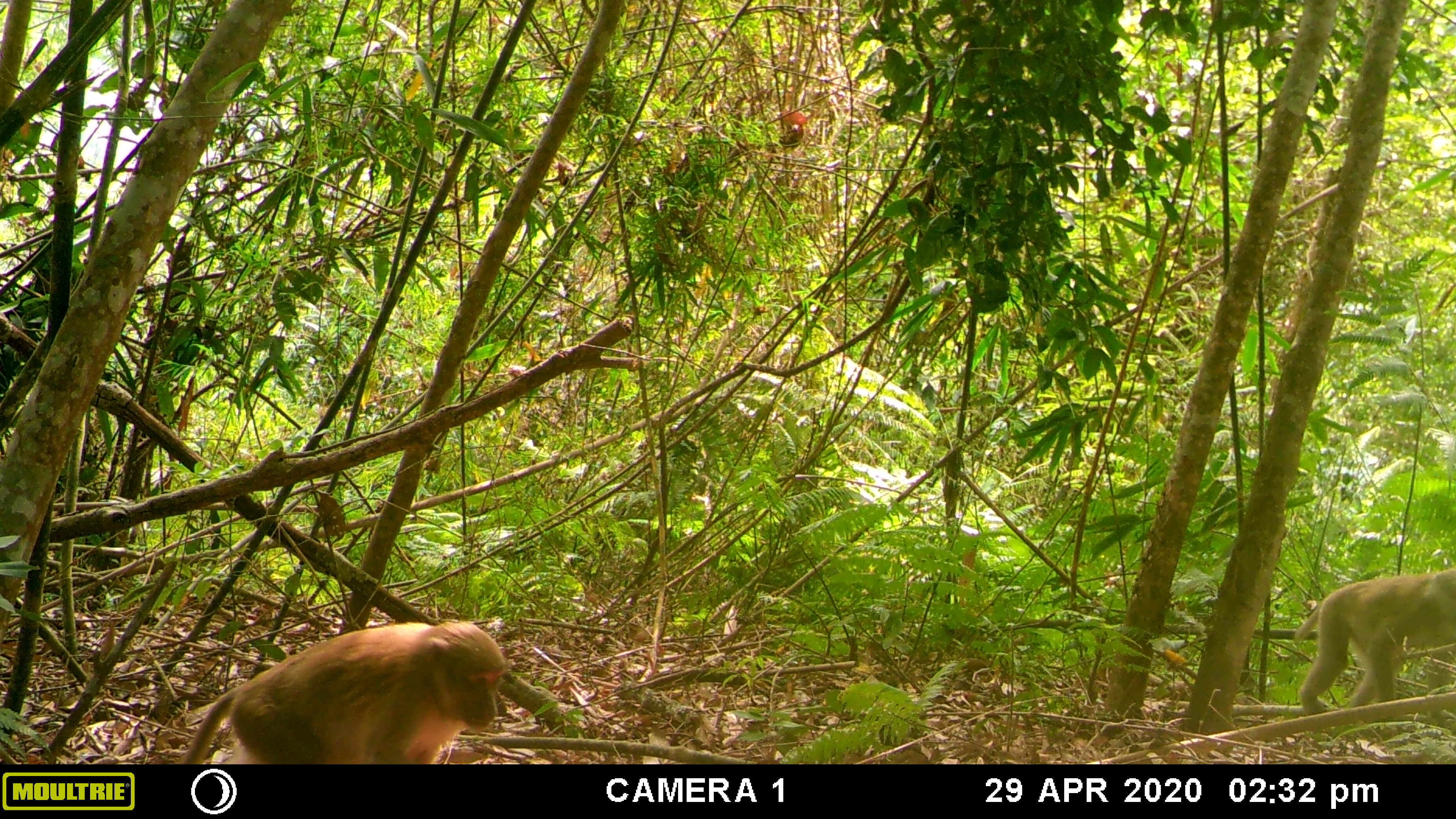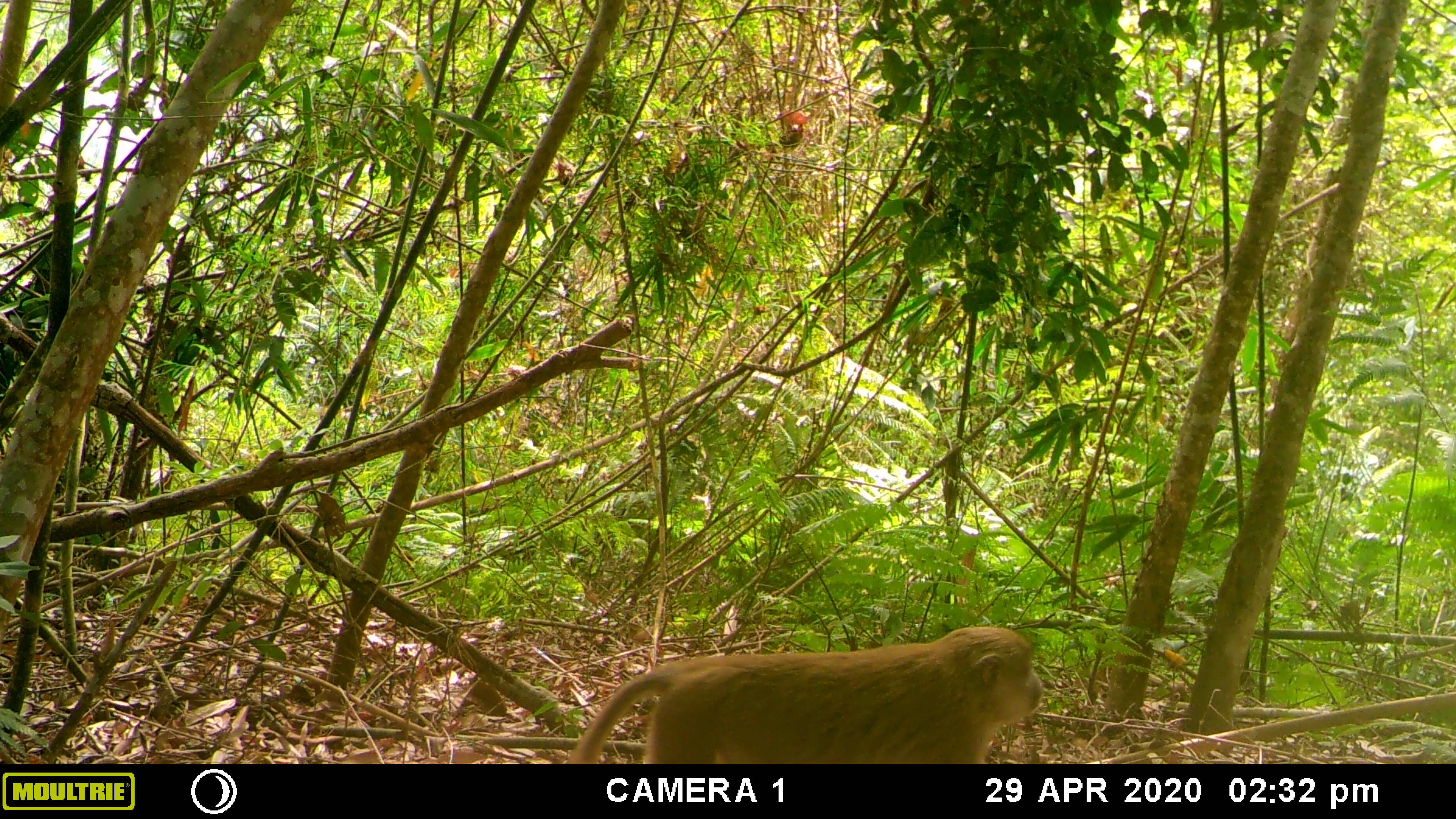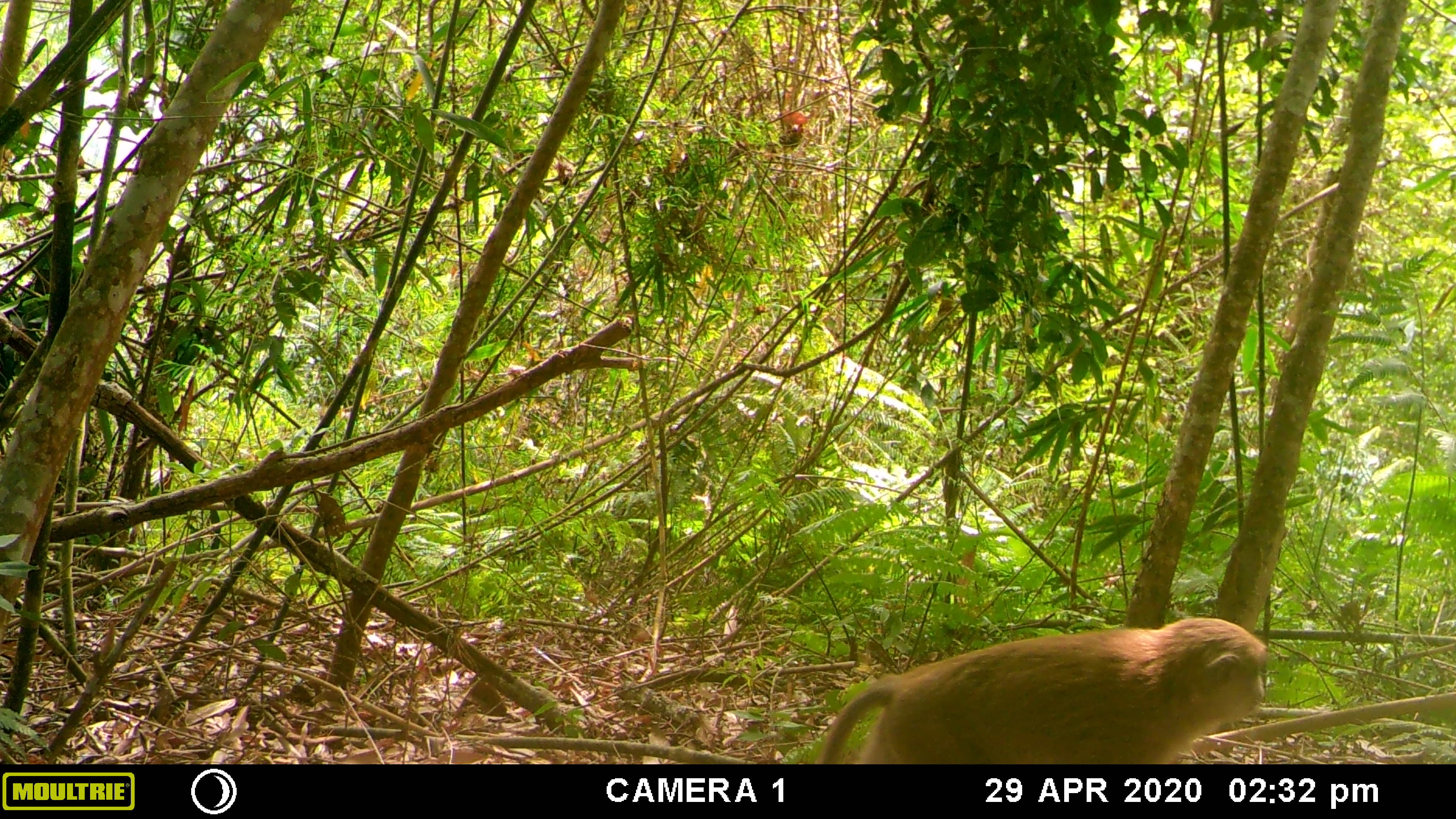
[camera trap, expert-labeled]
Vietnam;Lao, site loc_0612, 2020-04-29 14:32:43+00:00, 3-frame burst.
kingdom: Animalia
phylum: Chordata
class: Mammalia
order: Primates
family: Cercopithecidae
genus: Macaca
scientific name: Macaca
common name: macaques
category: assam or rhesus macaque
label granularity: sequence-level